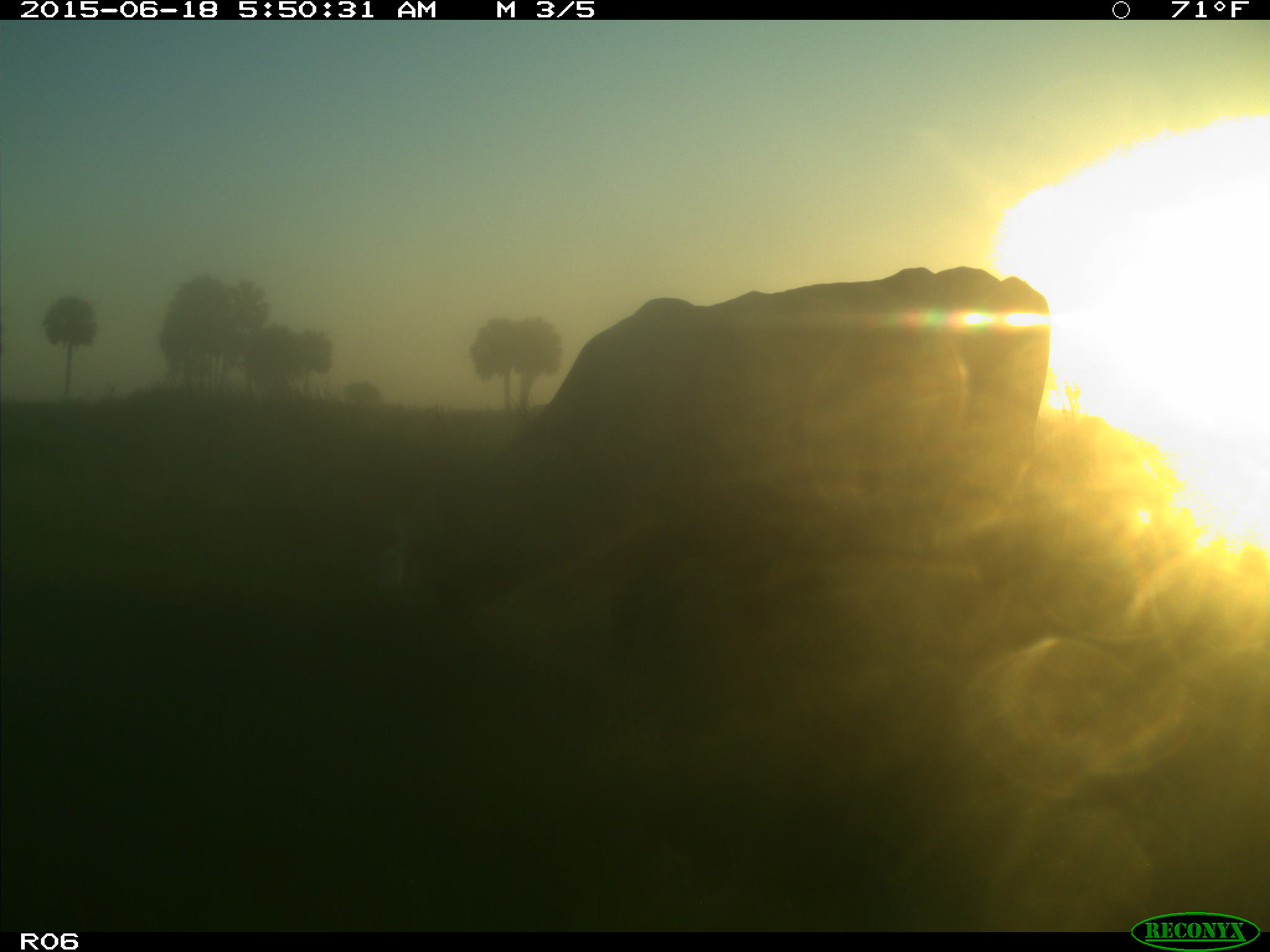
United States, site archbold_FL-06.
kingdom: Animalia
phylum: Chordata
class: Mammalia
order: Artiodactyla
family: Bovidae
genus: Bos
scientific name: Bos taurus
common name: domestic cow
Bos taurus (domestic cow).